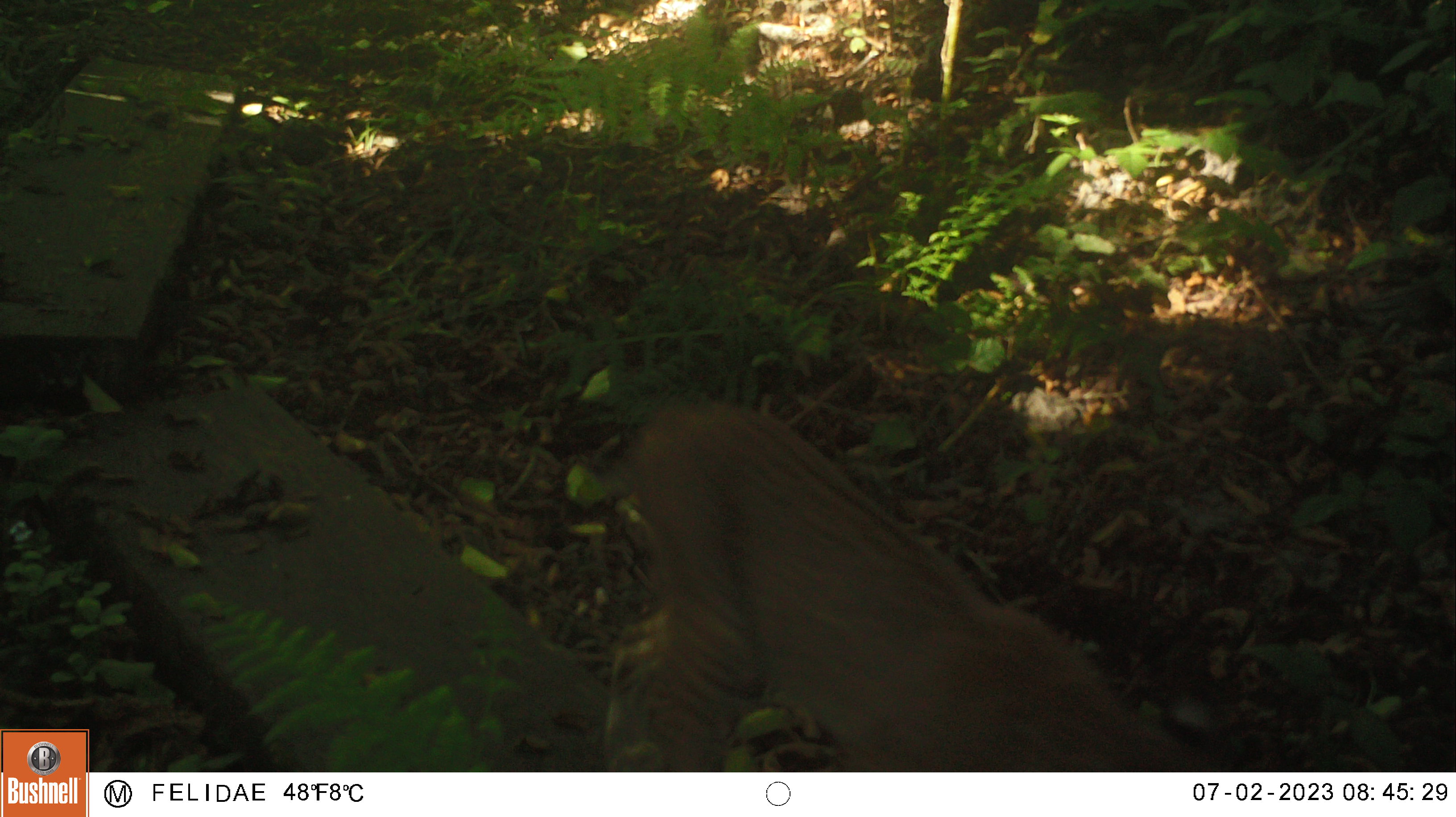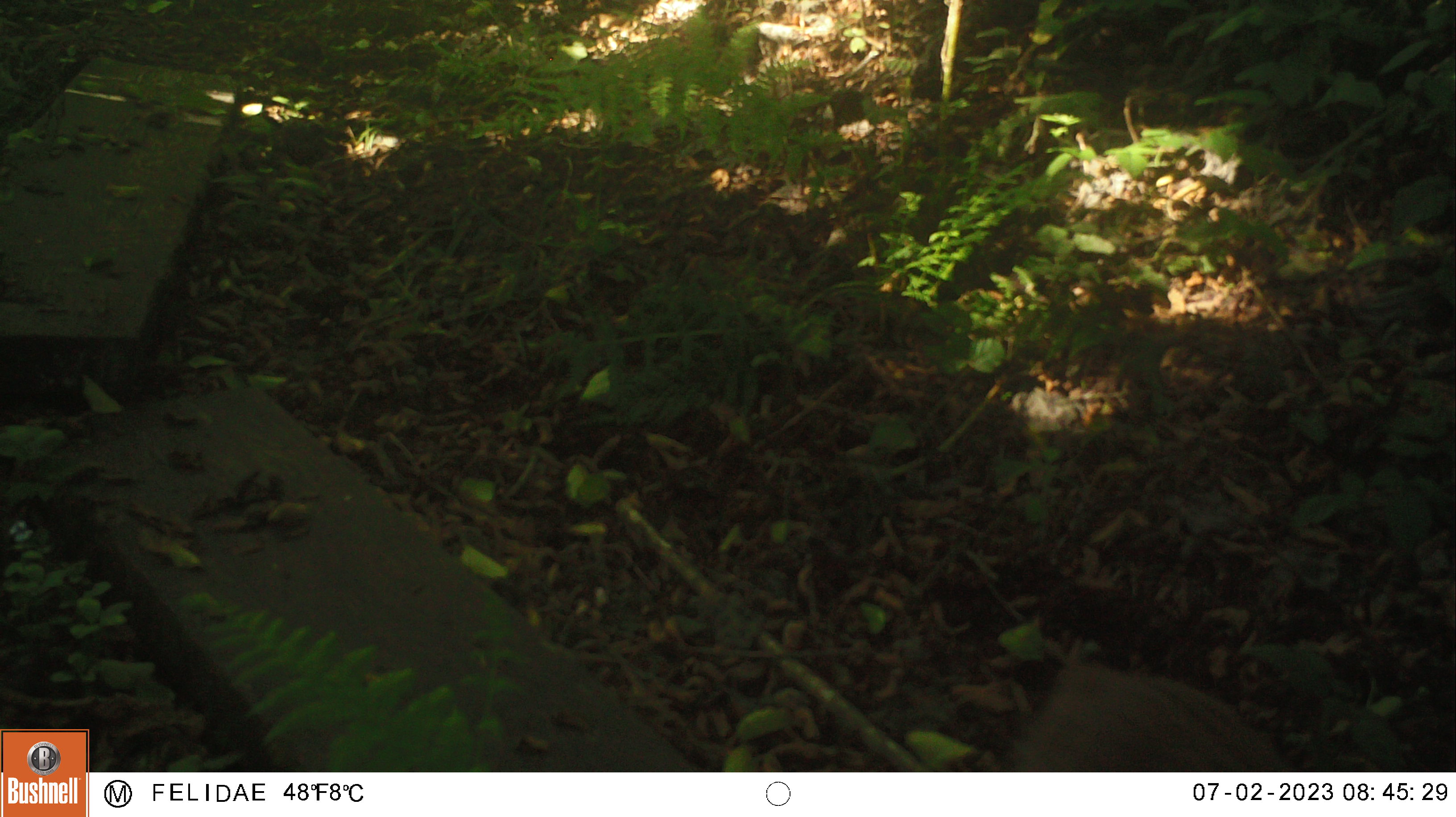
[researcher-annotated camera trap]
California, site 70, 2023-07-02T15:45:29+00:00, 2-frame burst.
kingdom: Animalia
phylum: Chordata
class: Mammalia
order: Carnivora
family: Felidae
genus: Lynx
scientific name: Lynx rufus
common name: bobcat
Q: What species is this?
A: Bobcat (Lynx rufus).